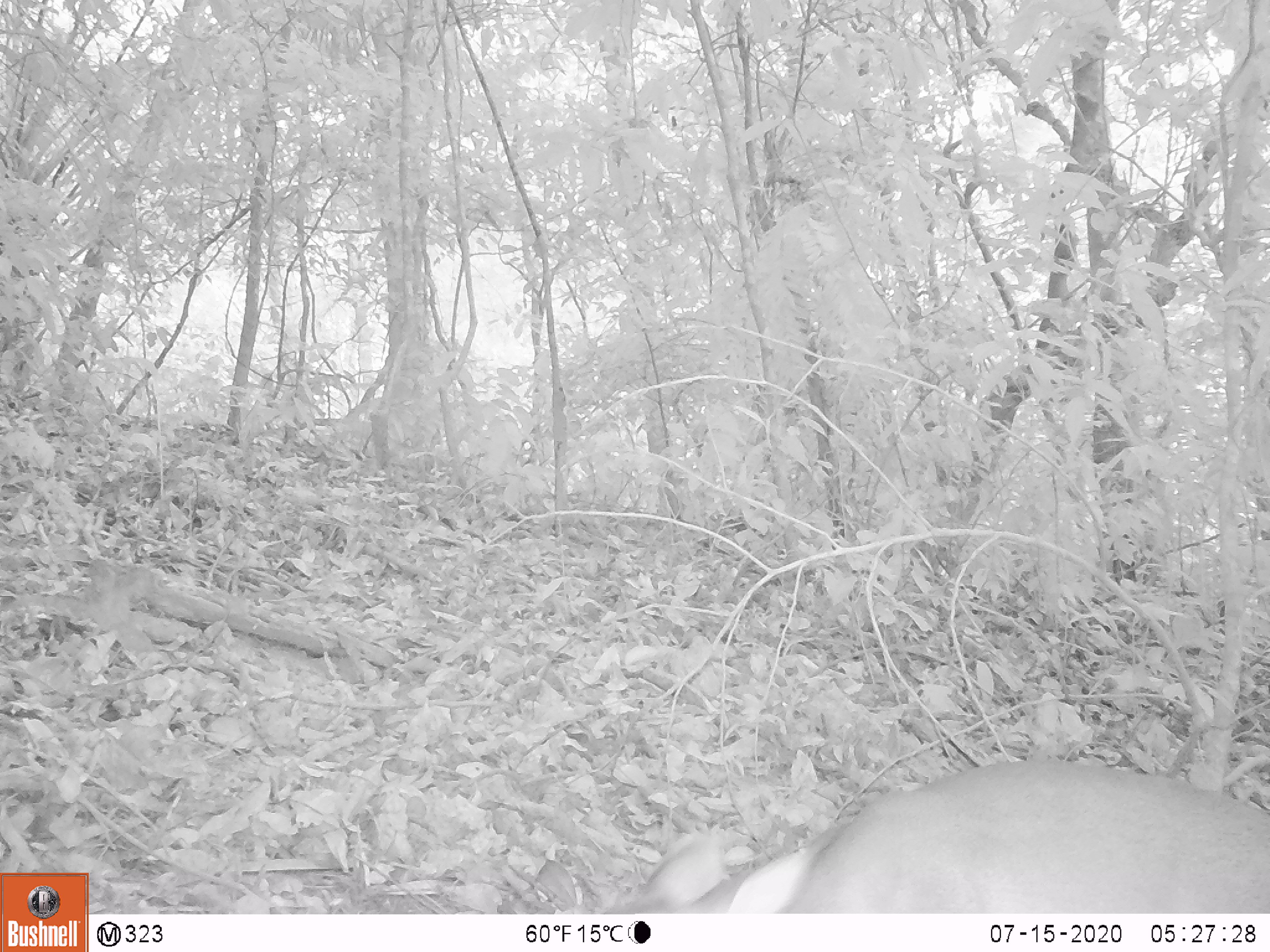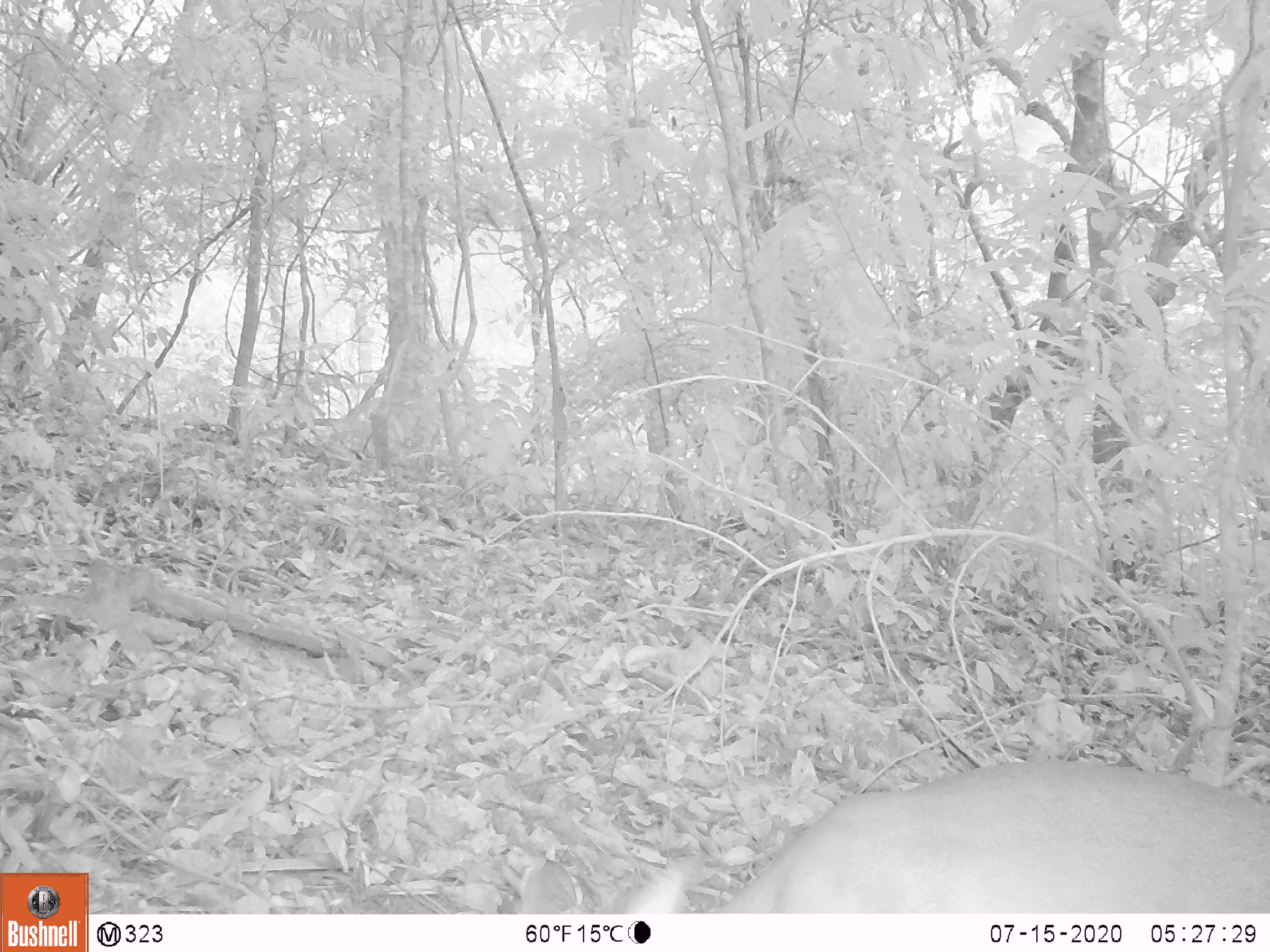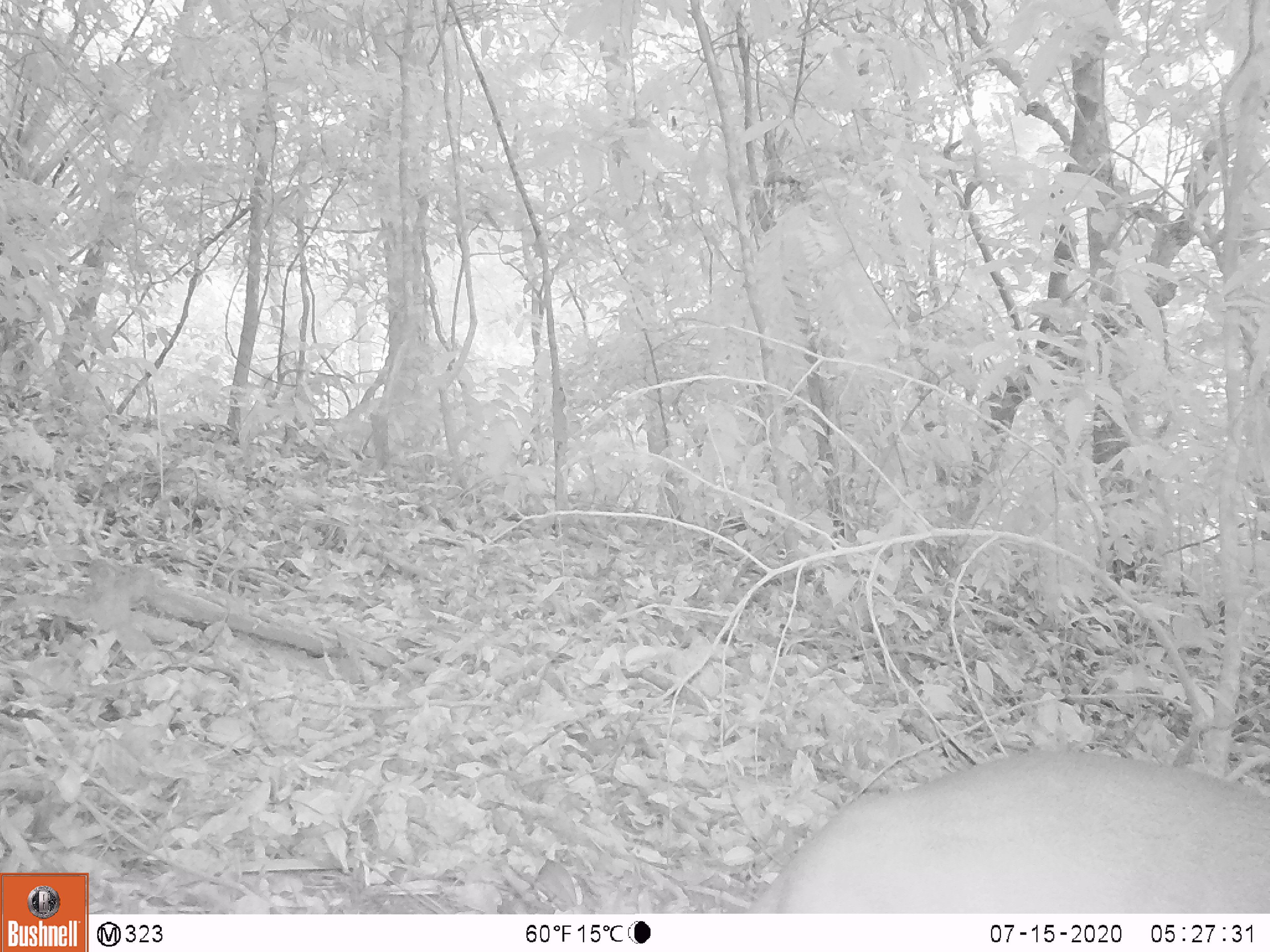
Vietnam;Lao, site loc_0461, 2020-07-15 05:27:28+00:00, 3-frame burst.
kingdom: Animalia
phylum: Chordata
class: Mammalia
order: Artiodactyla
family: Cervidae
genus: Muntiacus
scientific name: Muntiacus vuquangensis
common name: large-antlered muntjac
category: large antlered muntjac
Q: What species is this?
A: Large antlered muntjac (large-antlered muntjac) (Muntiacus vuquangensis).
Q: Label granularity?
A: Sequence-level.